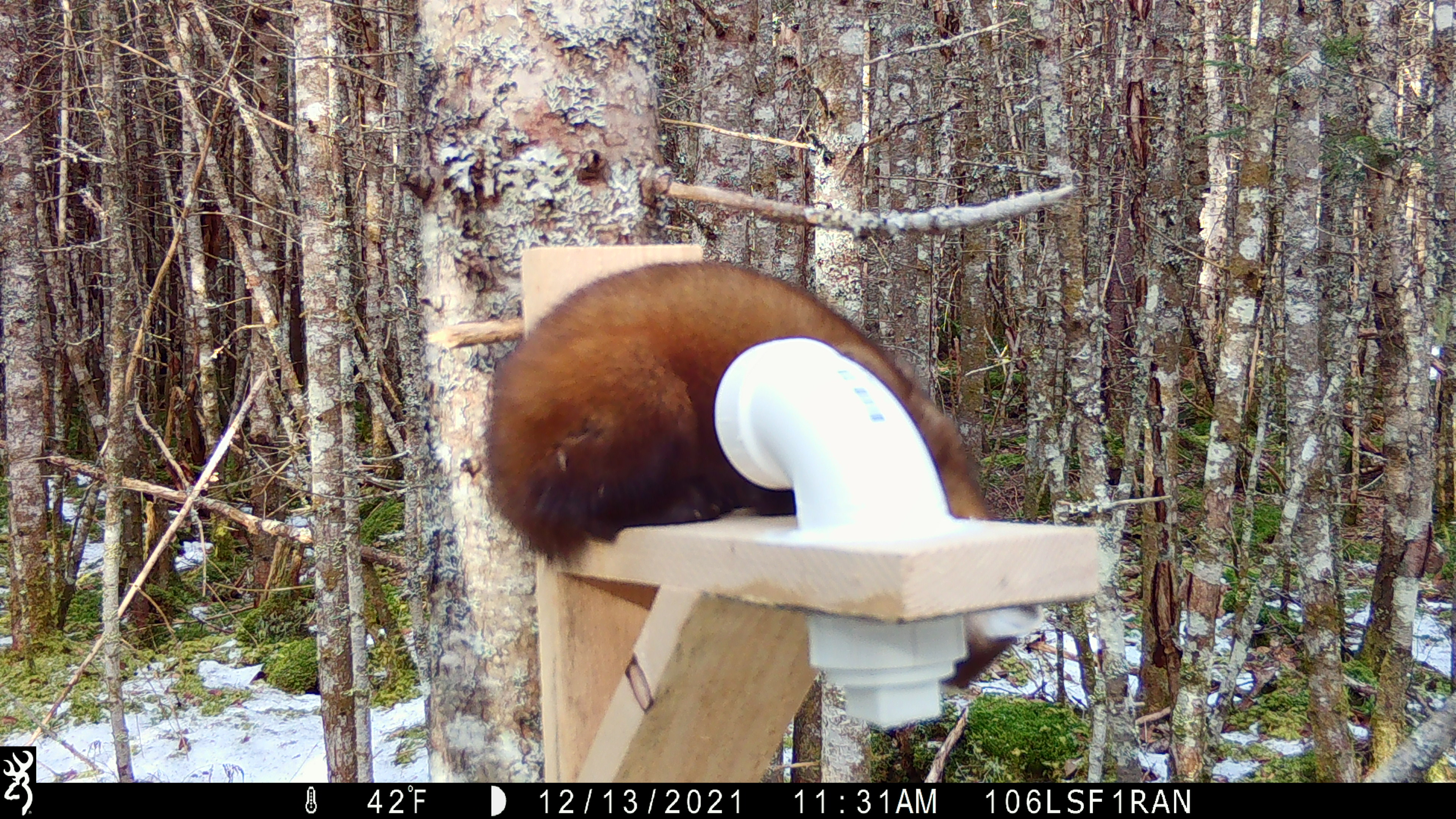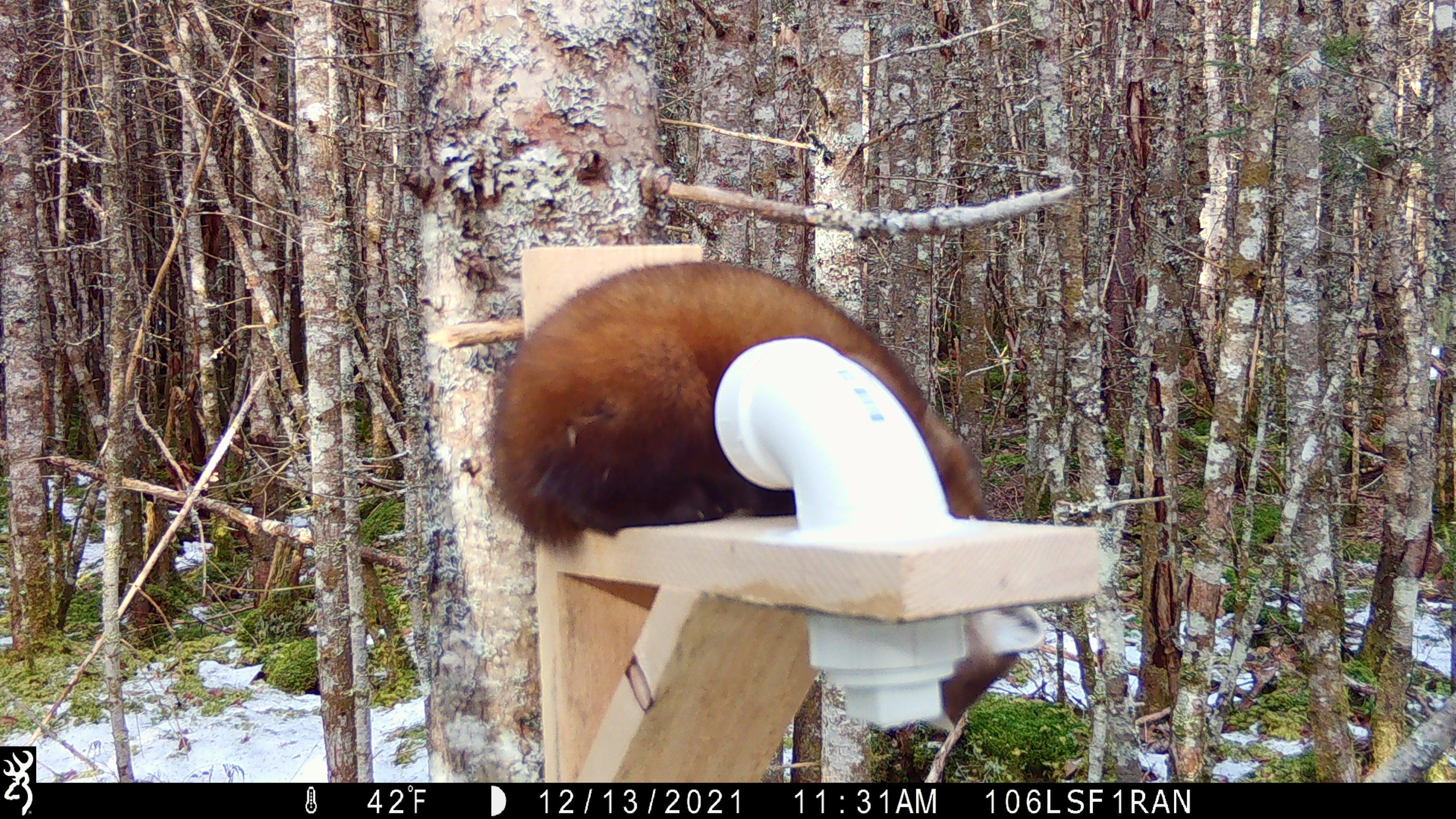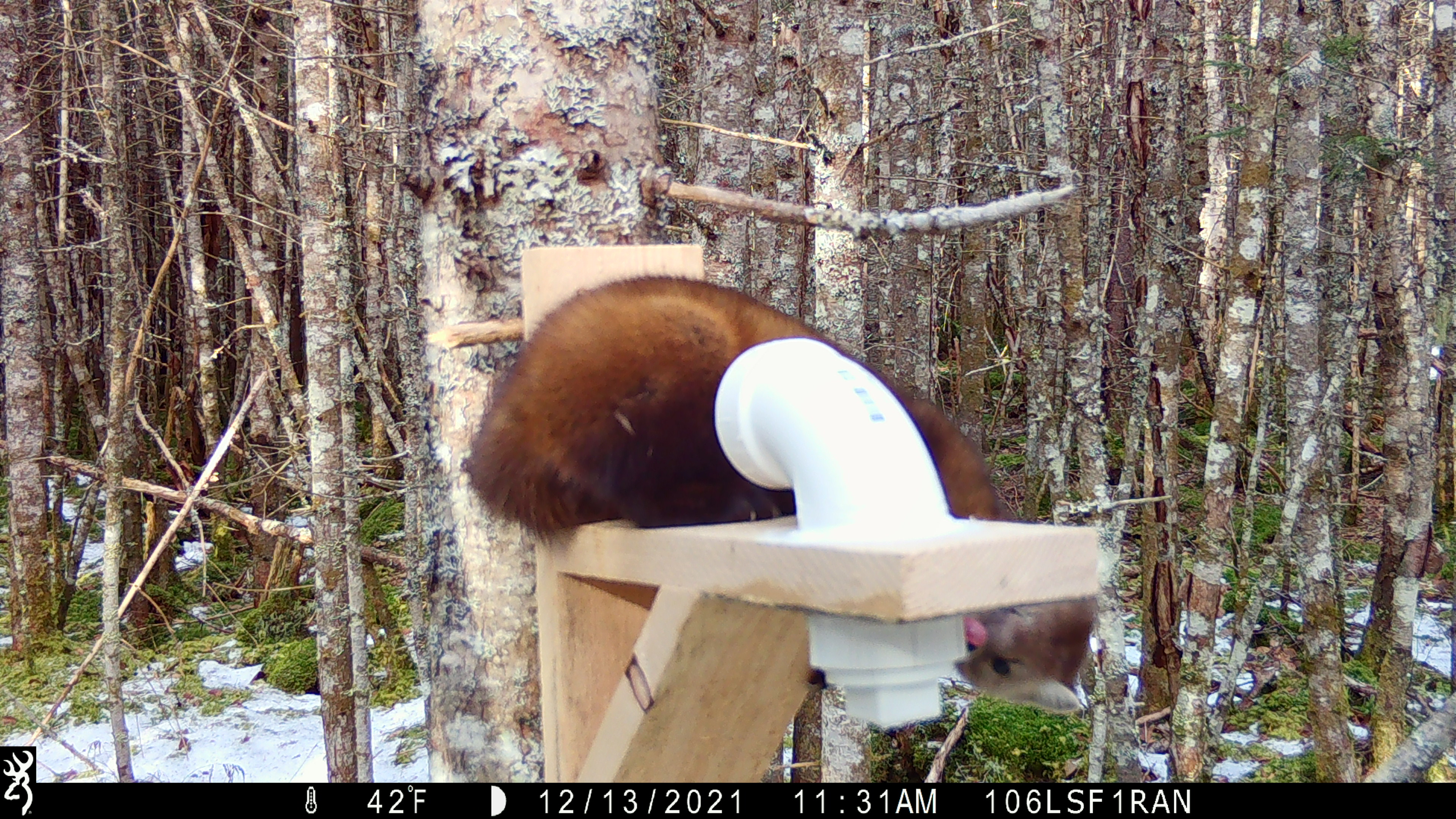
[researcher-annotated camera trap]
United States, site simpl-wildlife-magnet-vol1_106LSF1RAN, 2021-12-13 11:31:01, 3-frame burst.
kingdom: Animalia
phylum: Chordata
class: Mammalia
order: Carnivora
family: Mustelidae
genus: Martes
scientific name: Martes americana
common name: american marten